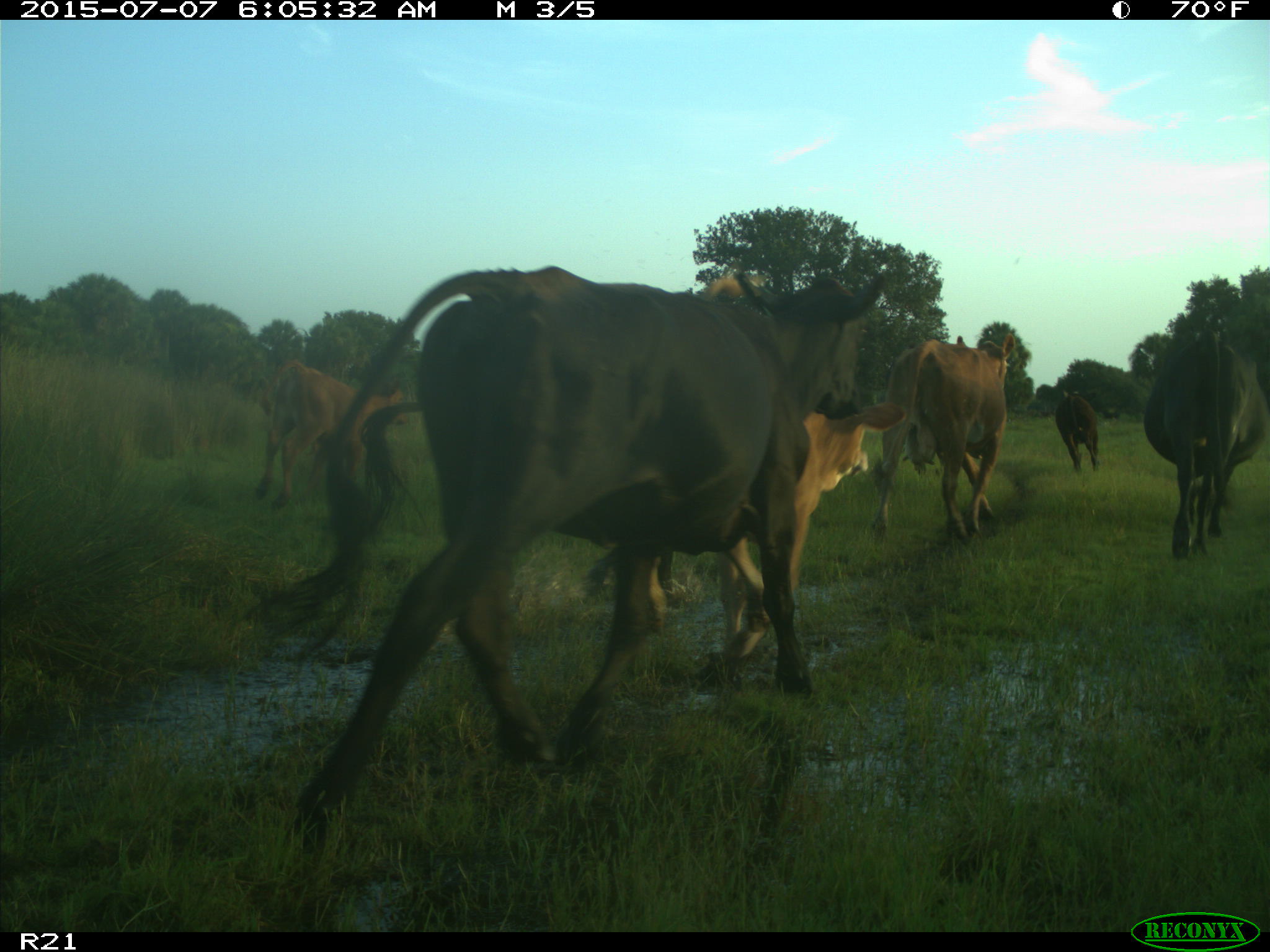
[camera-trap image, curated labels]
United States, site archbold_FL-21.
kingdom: Animalia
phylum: Chordata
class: Mammalia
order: Artiodactyla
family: Bovidae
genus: Bos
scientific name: Bos taurus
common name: domestic cow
Bos taurus (domestic cow).